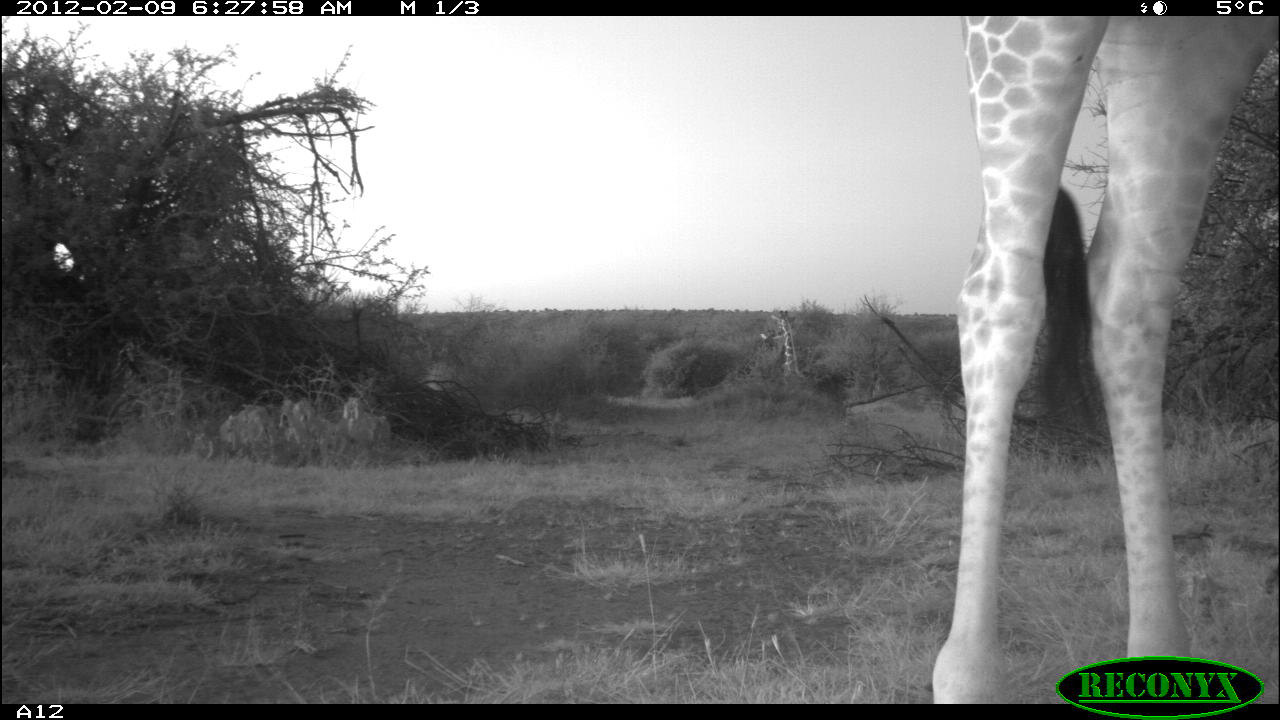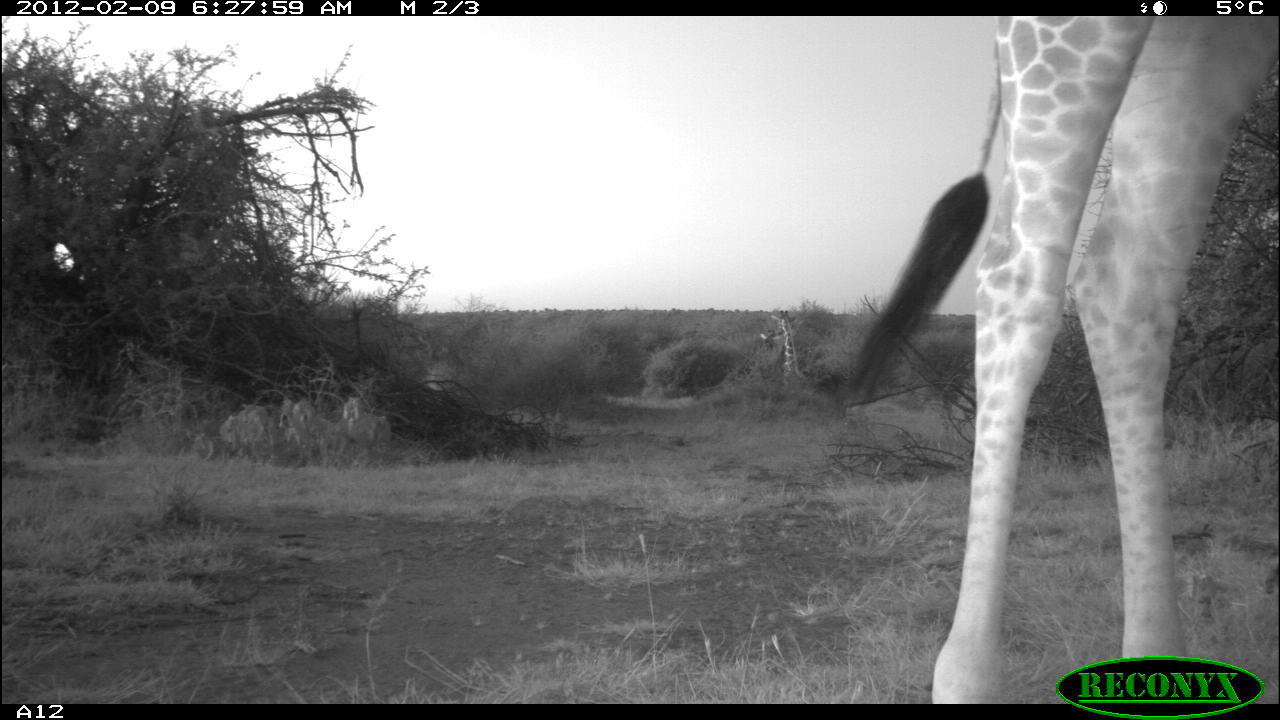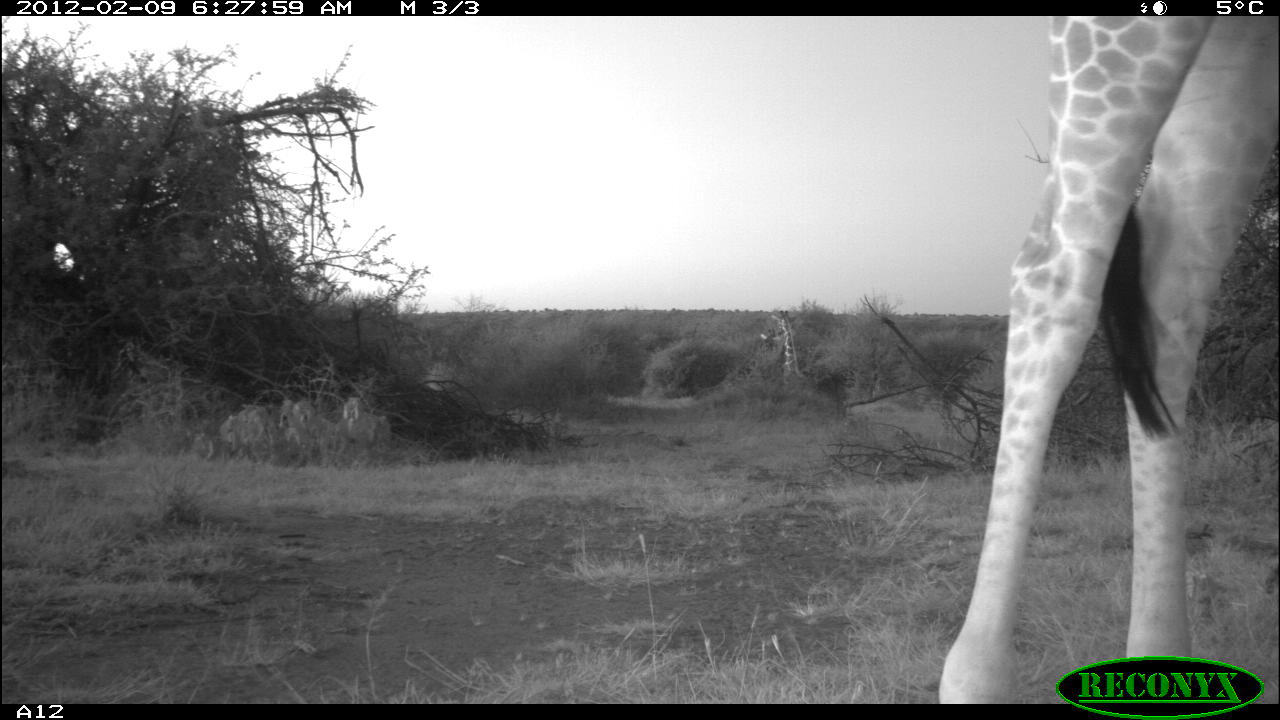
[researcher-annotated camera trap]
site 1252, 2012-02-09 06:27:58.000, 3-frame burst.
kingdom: Animalia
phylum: Chordata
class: Mammalia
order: Artiodactyla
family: Giraffidae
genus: Giraffa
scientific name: Giraffa camelopardalis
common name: giraffe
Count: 2.